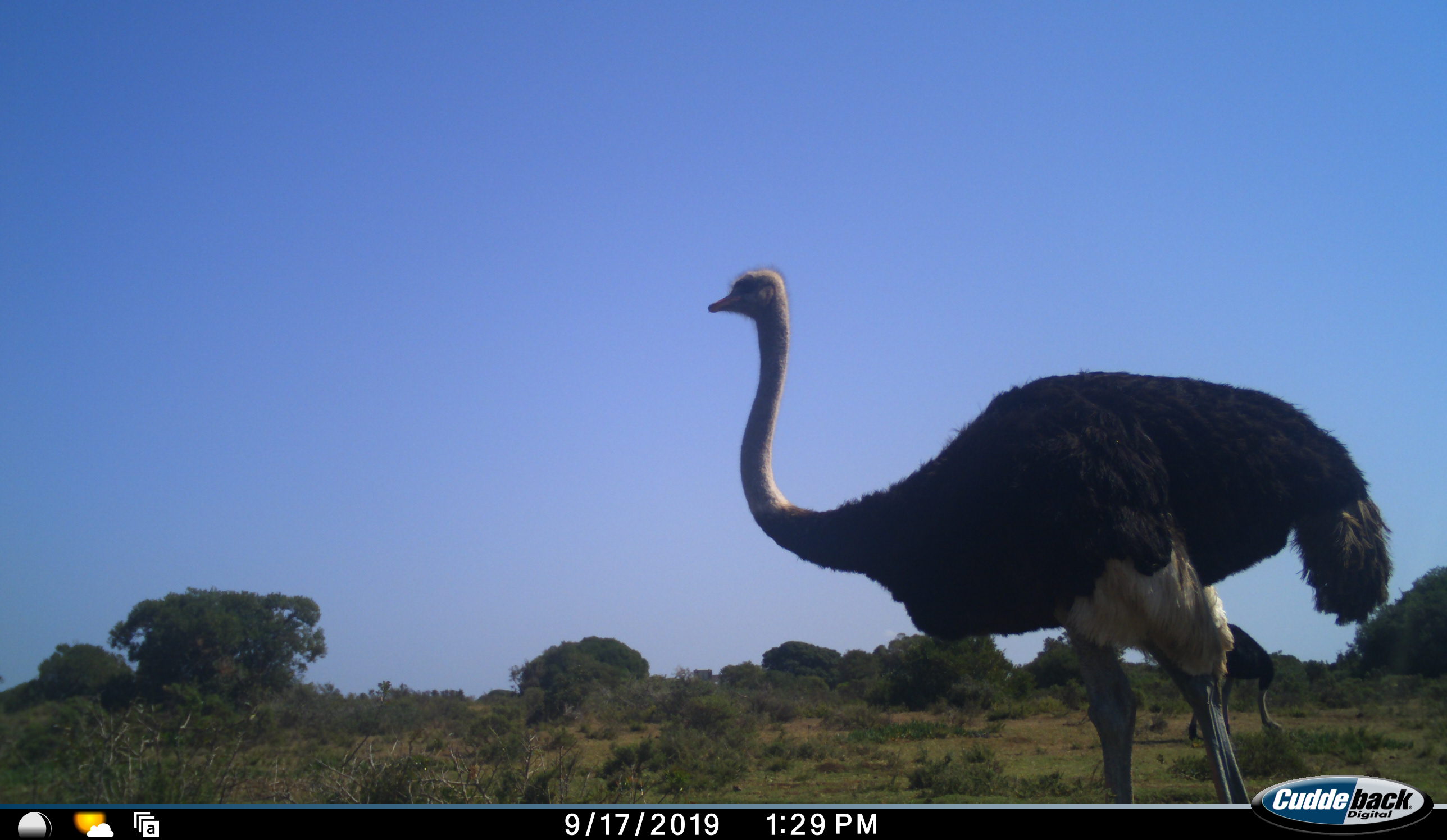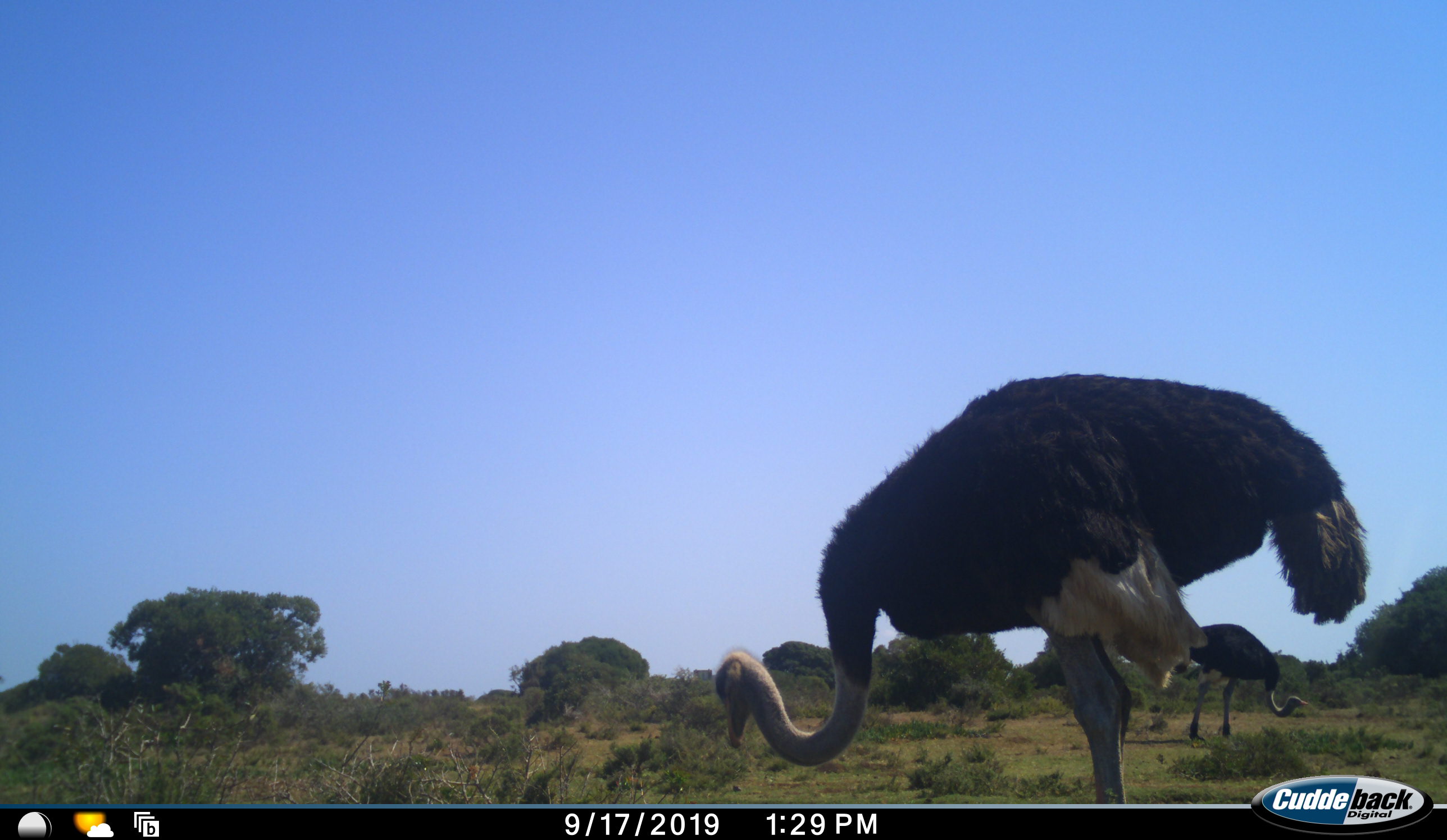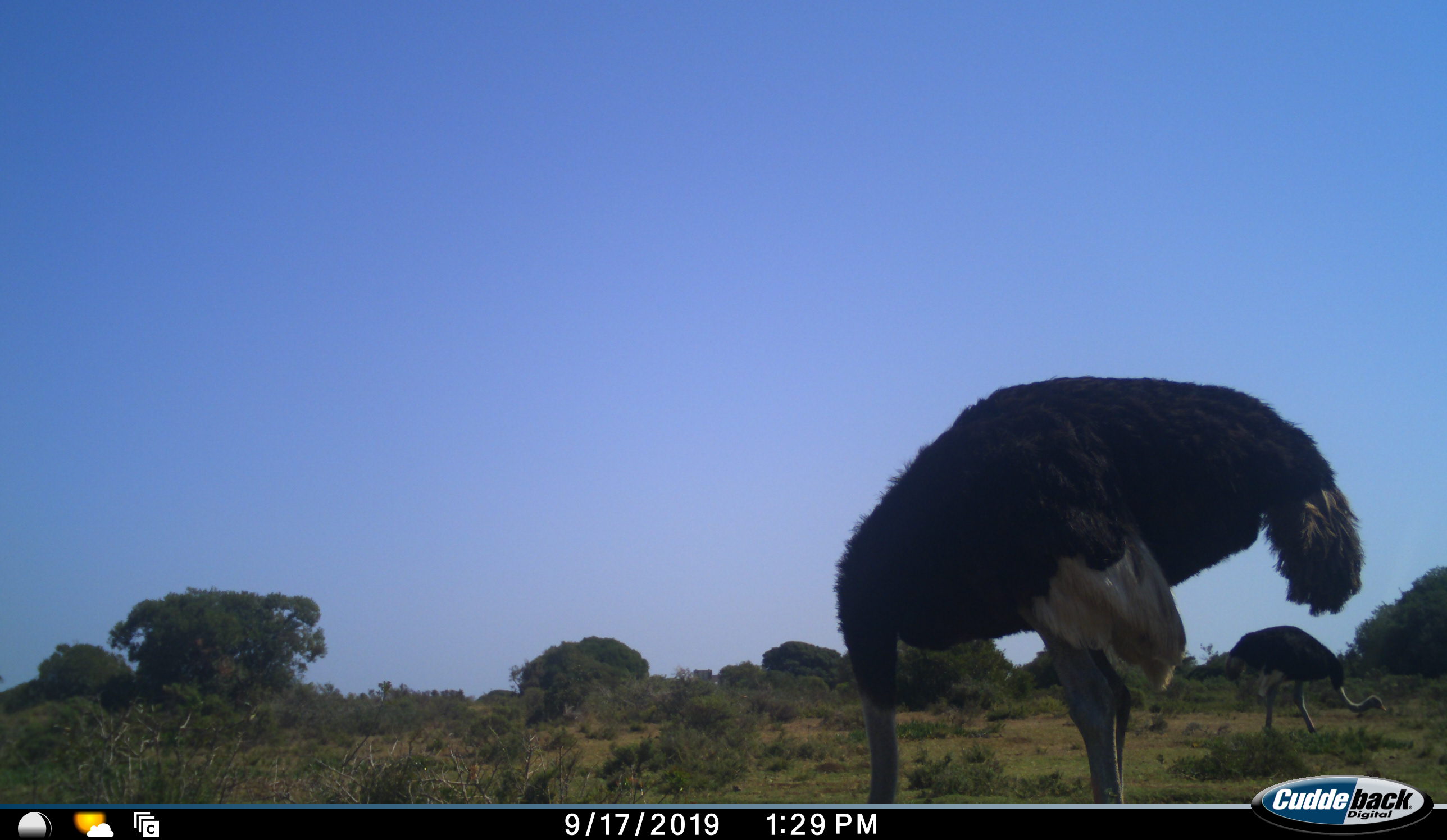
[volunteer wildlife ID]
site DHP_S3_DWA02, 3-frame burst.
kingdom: Animalia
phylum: Chordata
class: Aves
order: Struthioniformes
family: Struthionidae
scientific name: Struthionidae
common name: ostrich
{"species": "ostrich (Struthionidae)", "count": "2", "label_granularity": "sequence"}